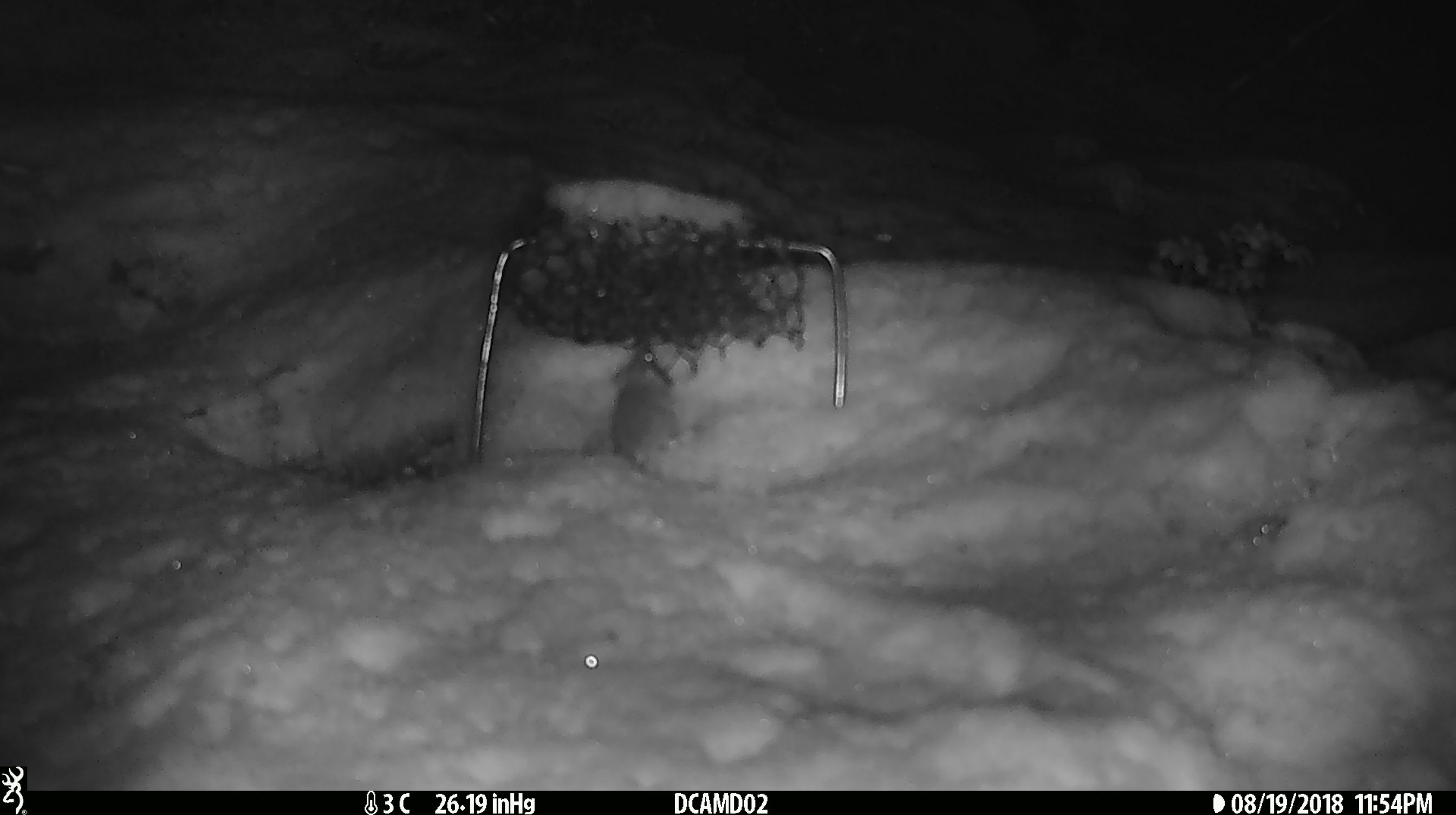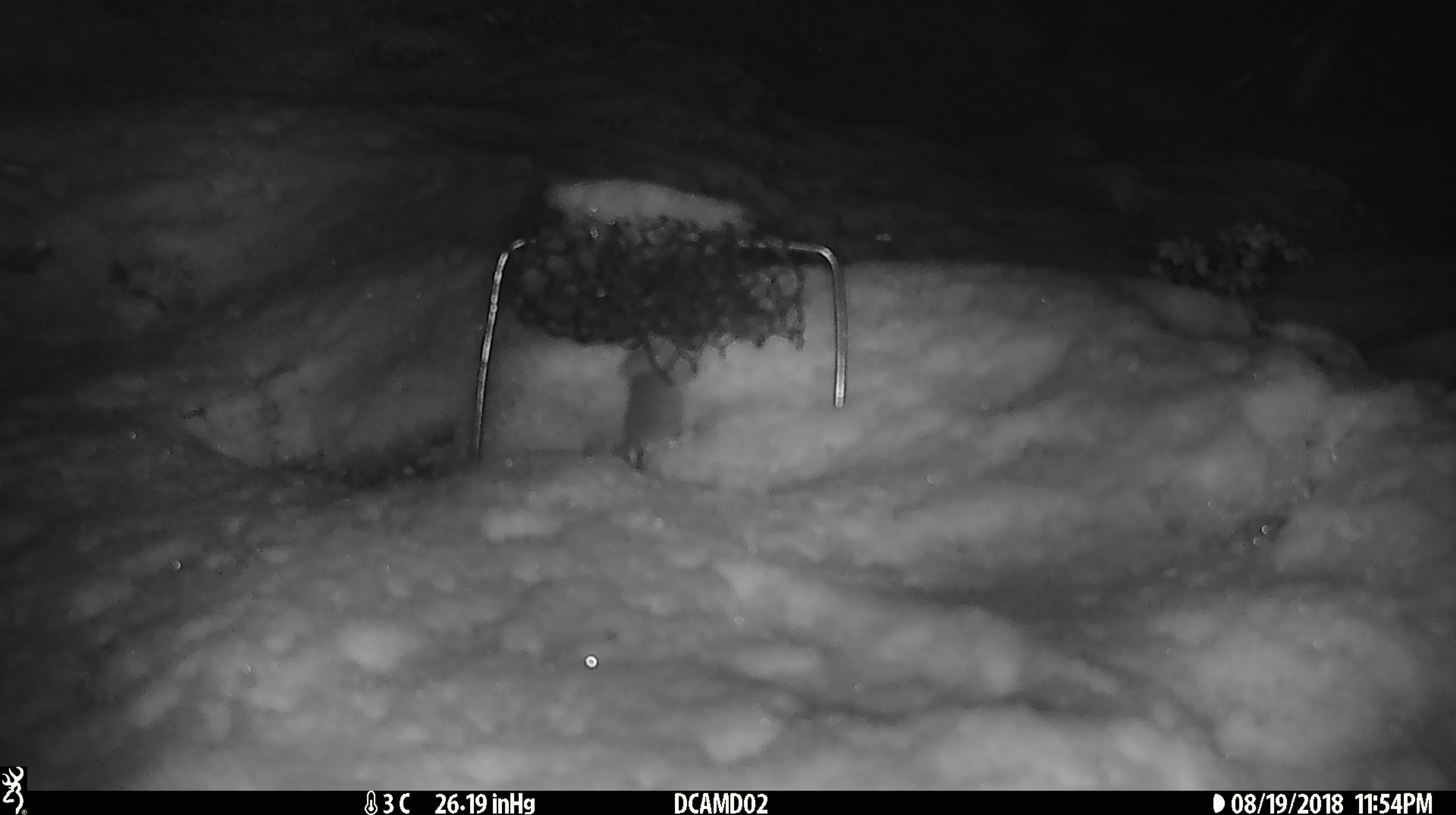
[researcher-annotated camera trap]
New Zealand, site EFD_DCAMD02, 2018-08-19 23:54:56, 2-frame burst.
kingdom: Animalia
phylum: Chordata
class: Mammalia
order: Rodentia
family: Muridae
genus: Mus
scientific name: Mus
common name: mouse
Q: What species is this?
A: Mouse (Mus).